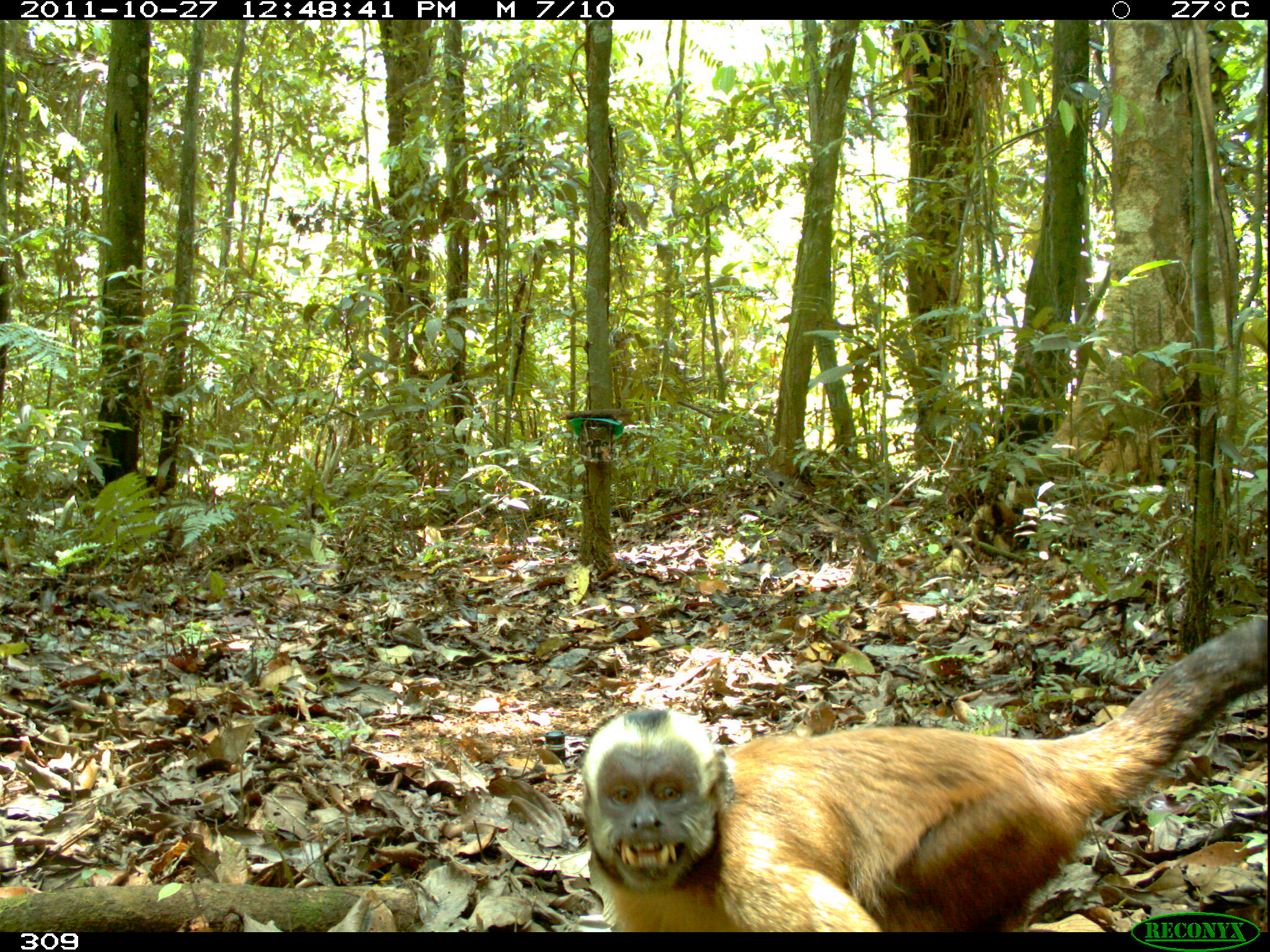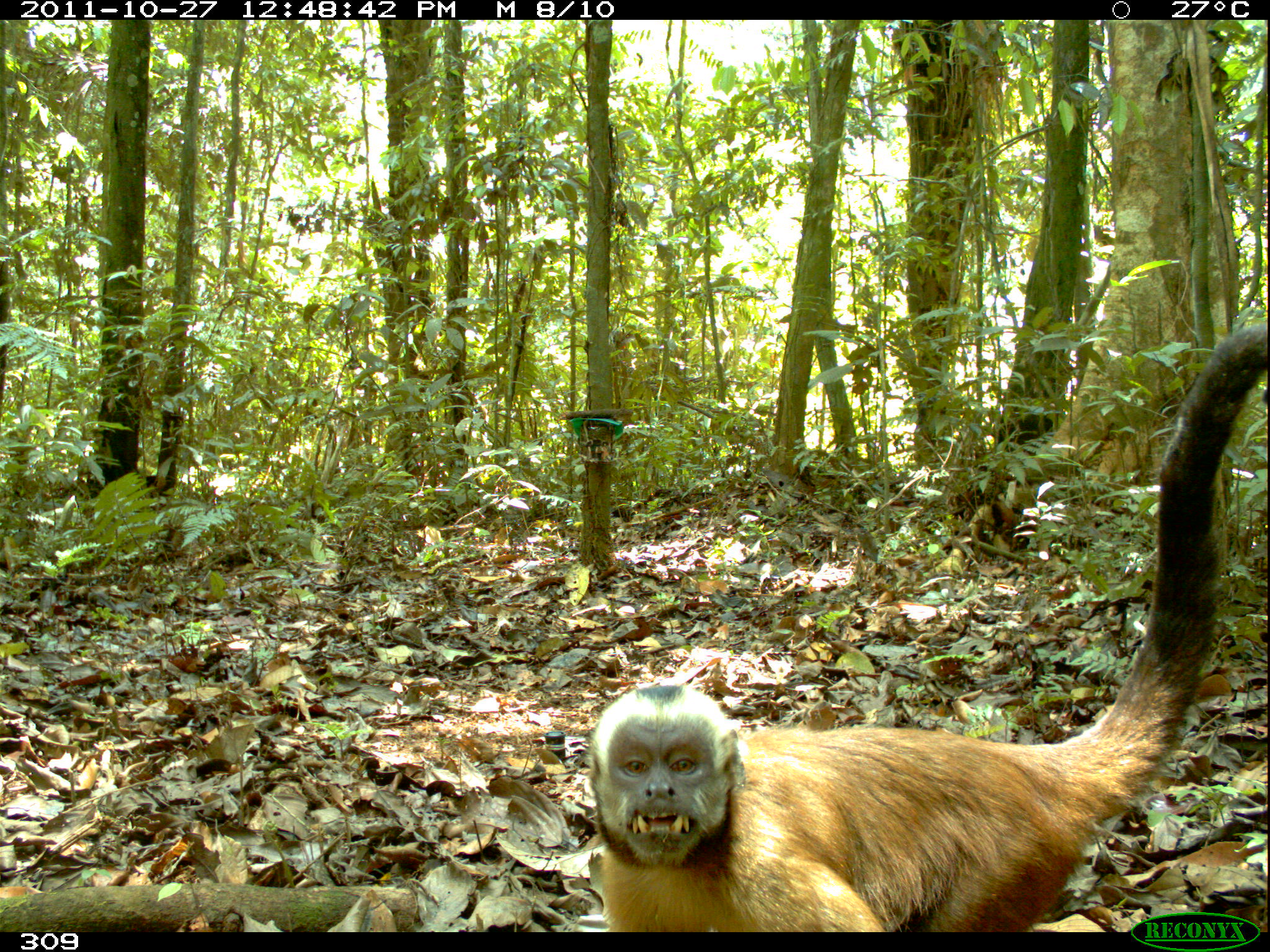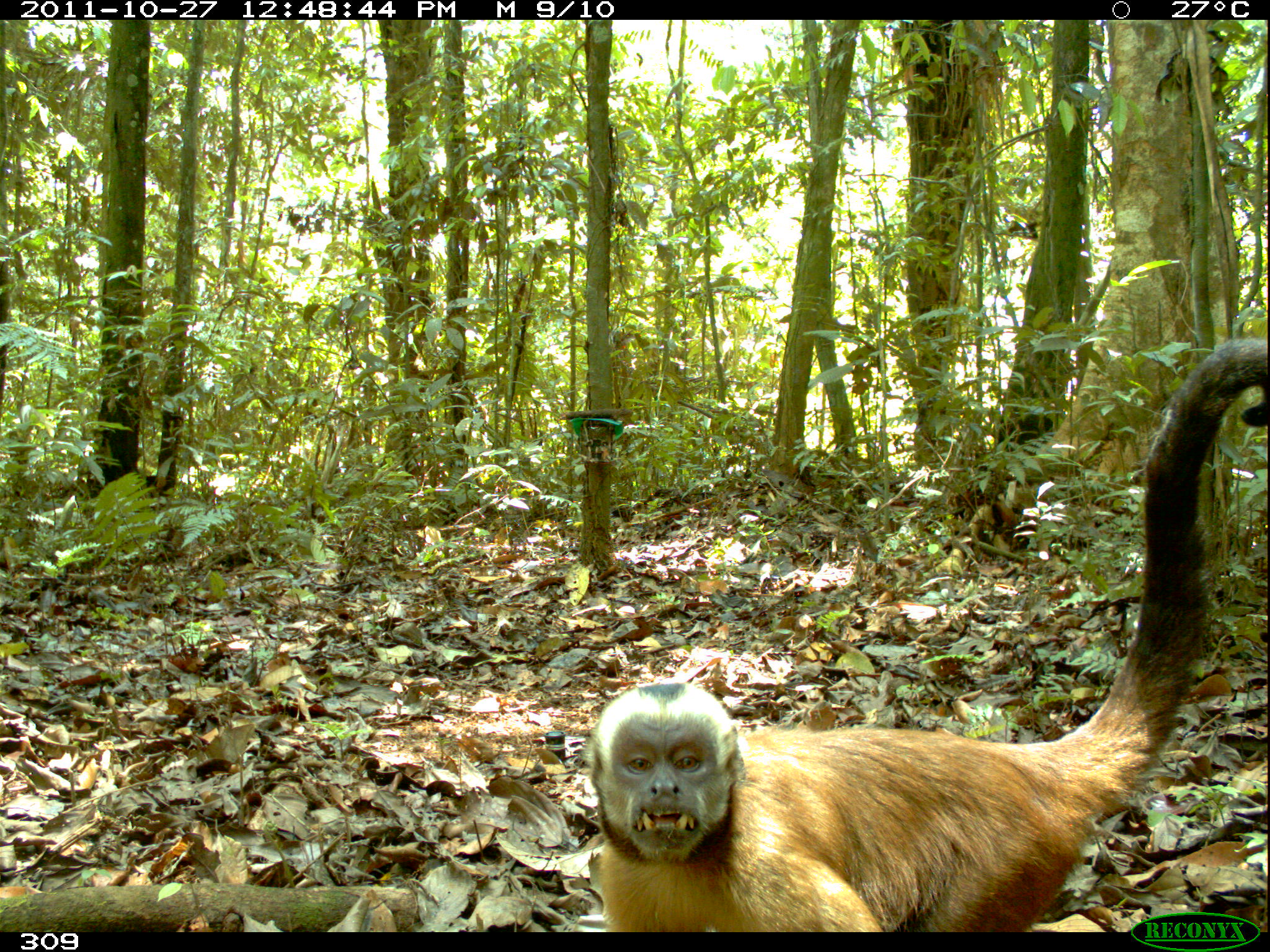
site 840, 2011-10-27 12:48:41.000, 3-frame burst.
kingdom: Animalia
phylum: Chordata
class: Mammalia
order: Primates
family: Cebidae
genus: Sapajus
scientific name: Sapajus apella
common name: brown capuchin